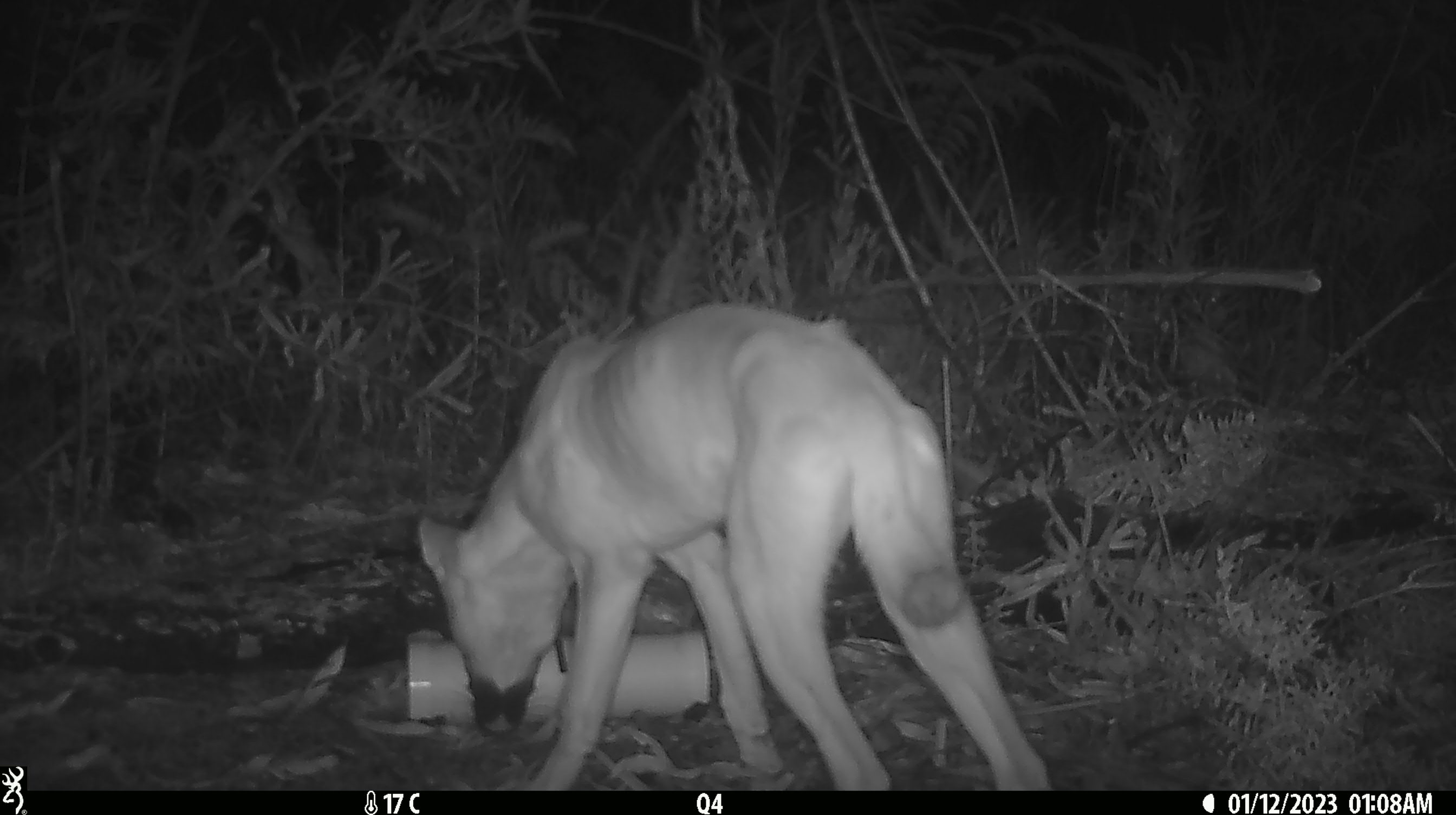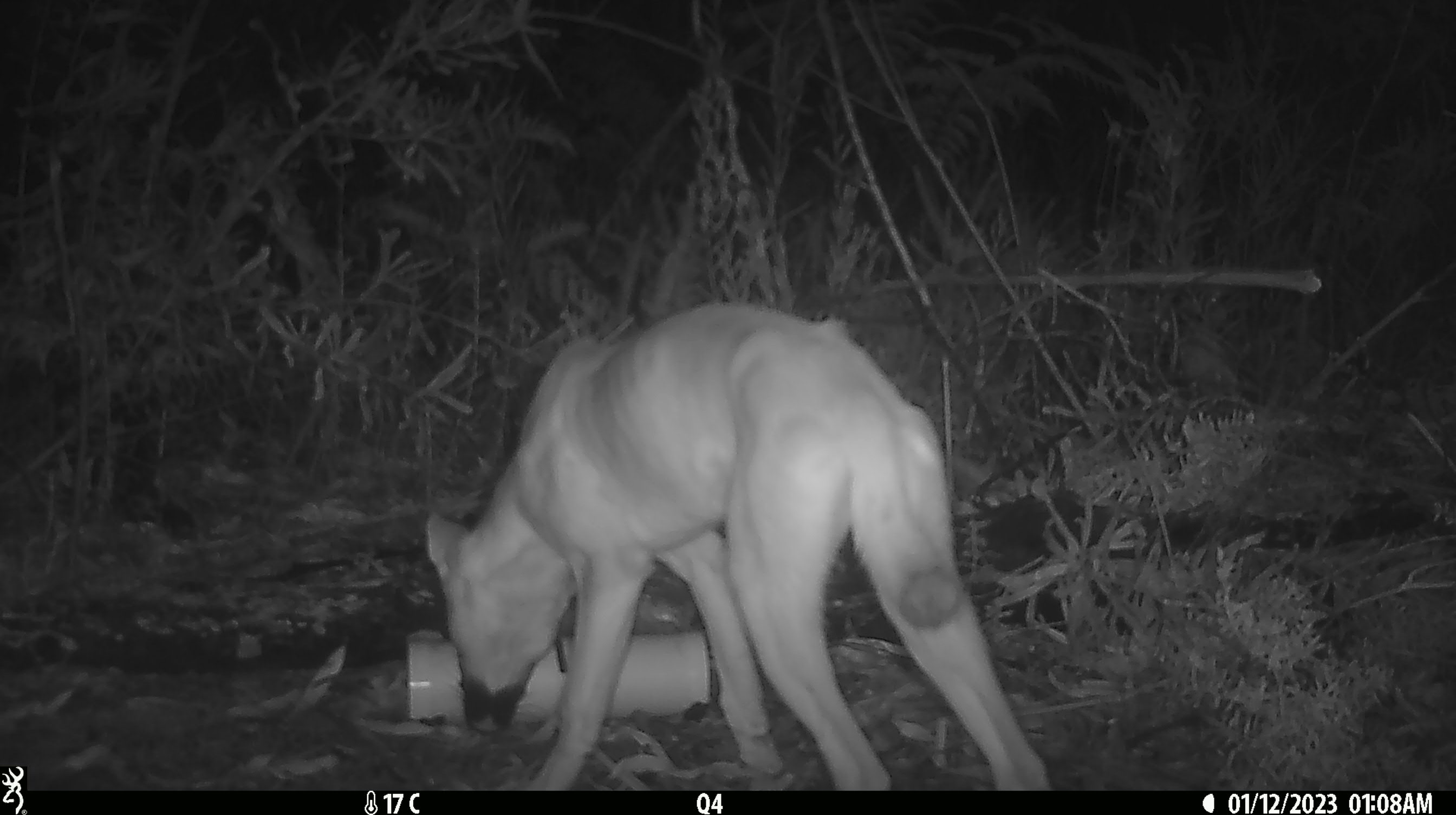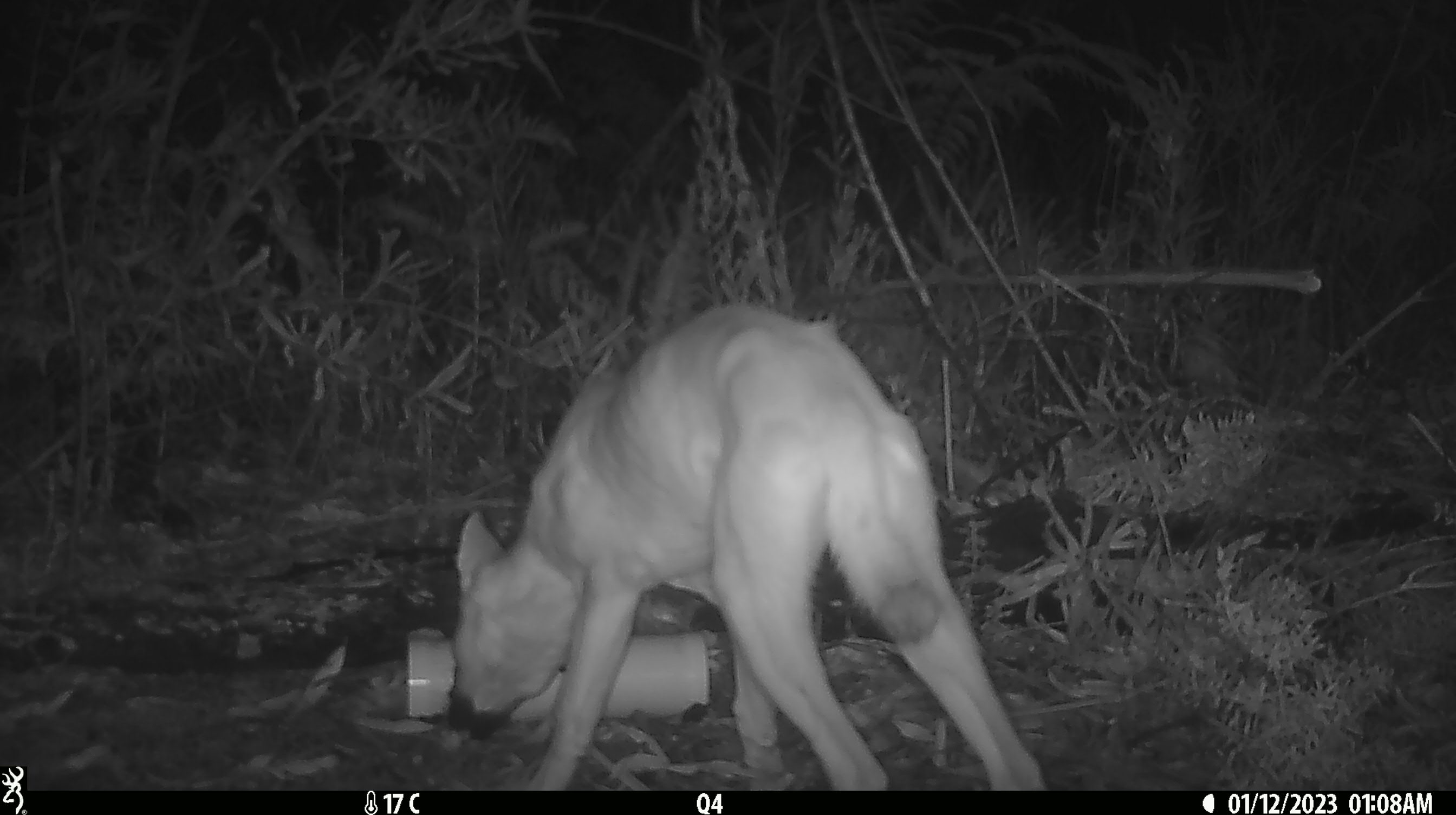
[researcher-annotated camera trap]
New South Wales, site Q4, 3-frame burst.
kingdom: Animalia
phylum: Chordata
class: Mammalia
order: Carnivora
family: Canidae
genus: Canis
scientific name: Canis familiaris dingo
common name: dingo